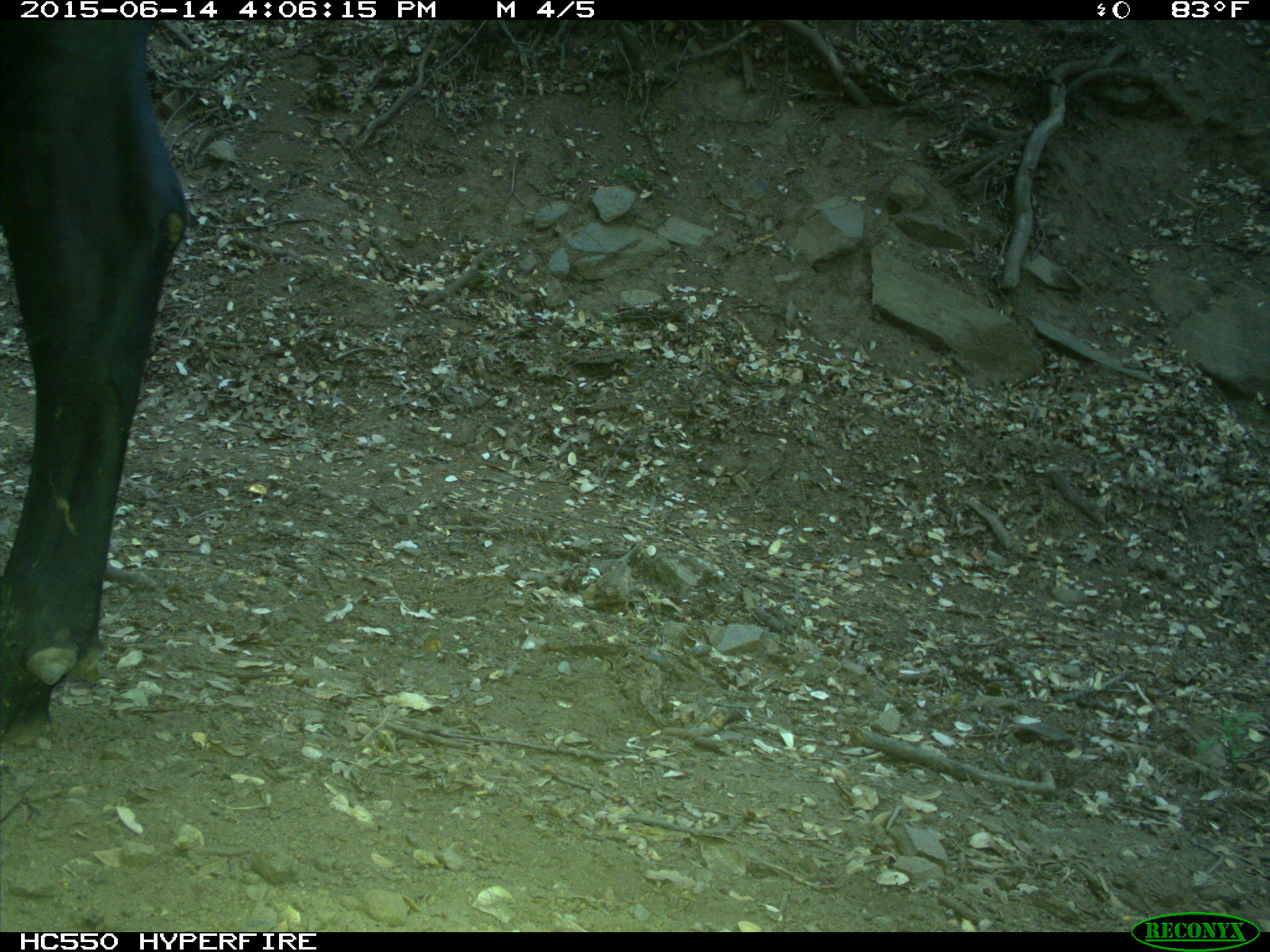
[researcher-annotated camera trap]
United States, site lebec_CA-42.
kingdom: Animalia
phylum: Chordata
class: Mammalia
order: Artiodactyla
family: Bovidae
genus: Bos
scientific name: Bos taurus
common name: domestic cow